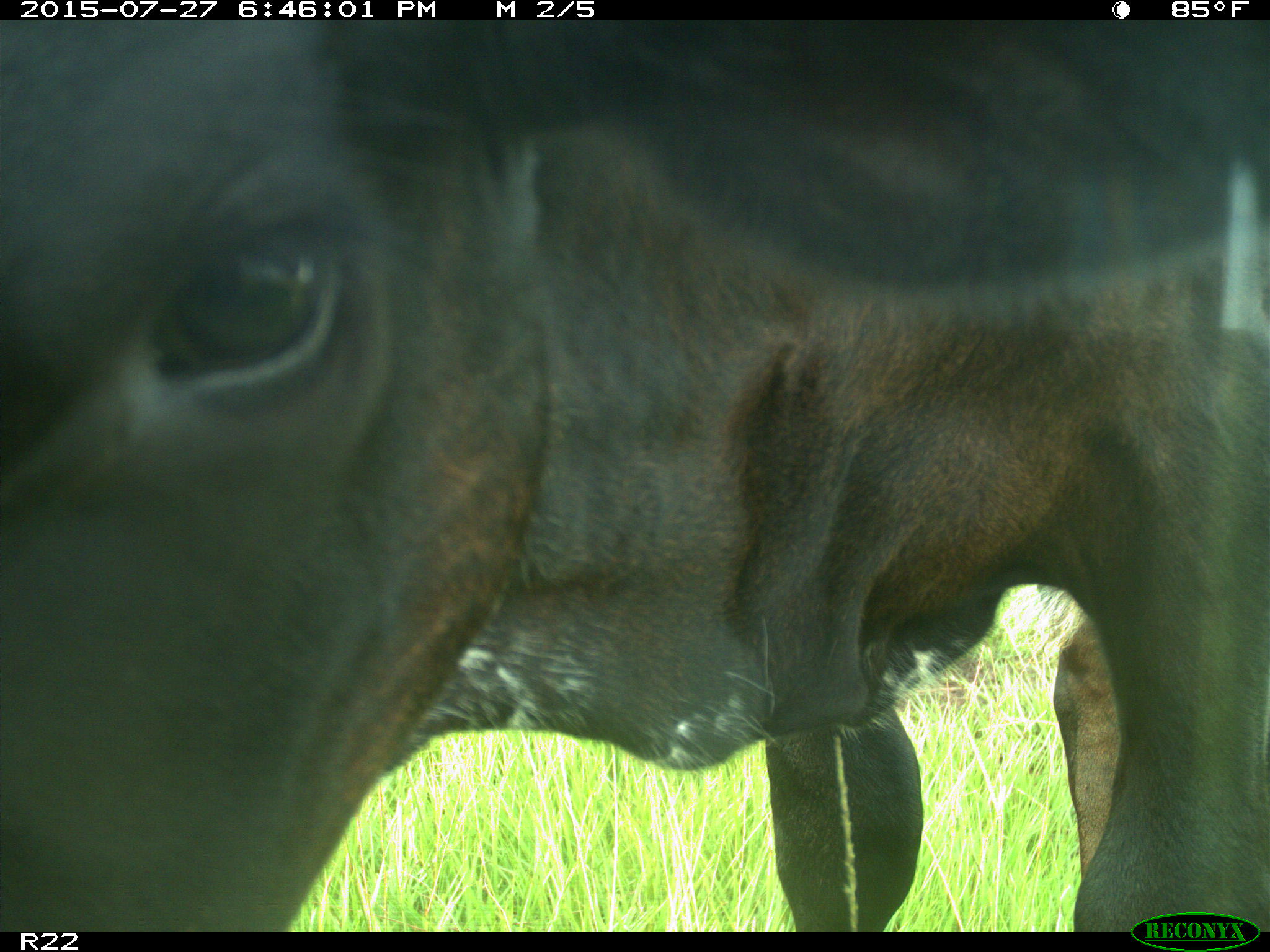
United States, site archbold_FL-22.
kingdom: Animalia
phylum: Chordata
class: Mammalia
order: Artiodactyla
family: Bovidae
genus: Bos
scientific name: Bos taurus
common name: domestic cow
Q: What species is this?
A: Bos taurus (domestic cow).